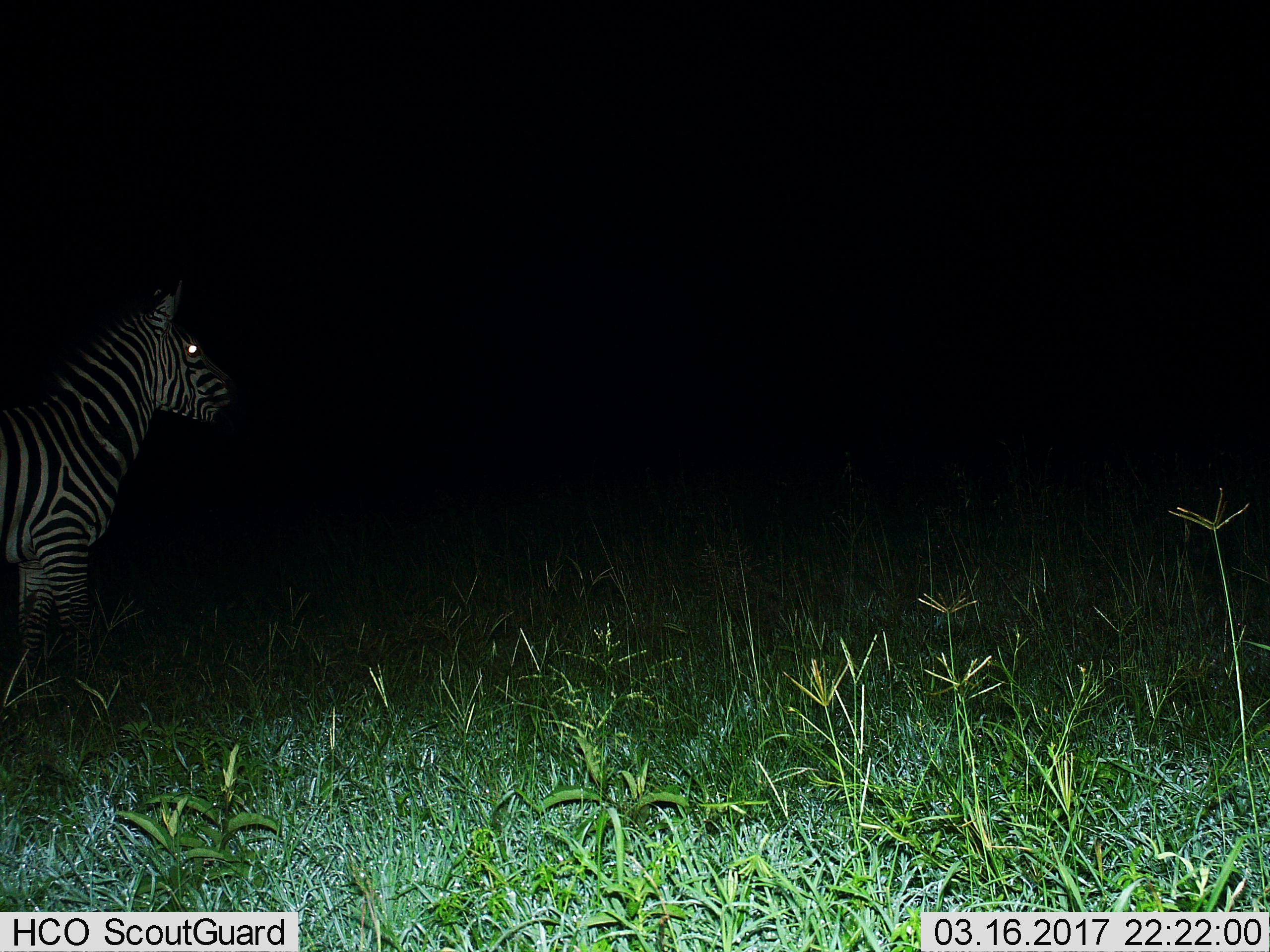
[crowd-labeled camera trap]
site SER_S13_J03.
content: unidentified animal